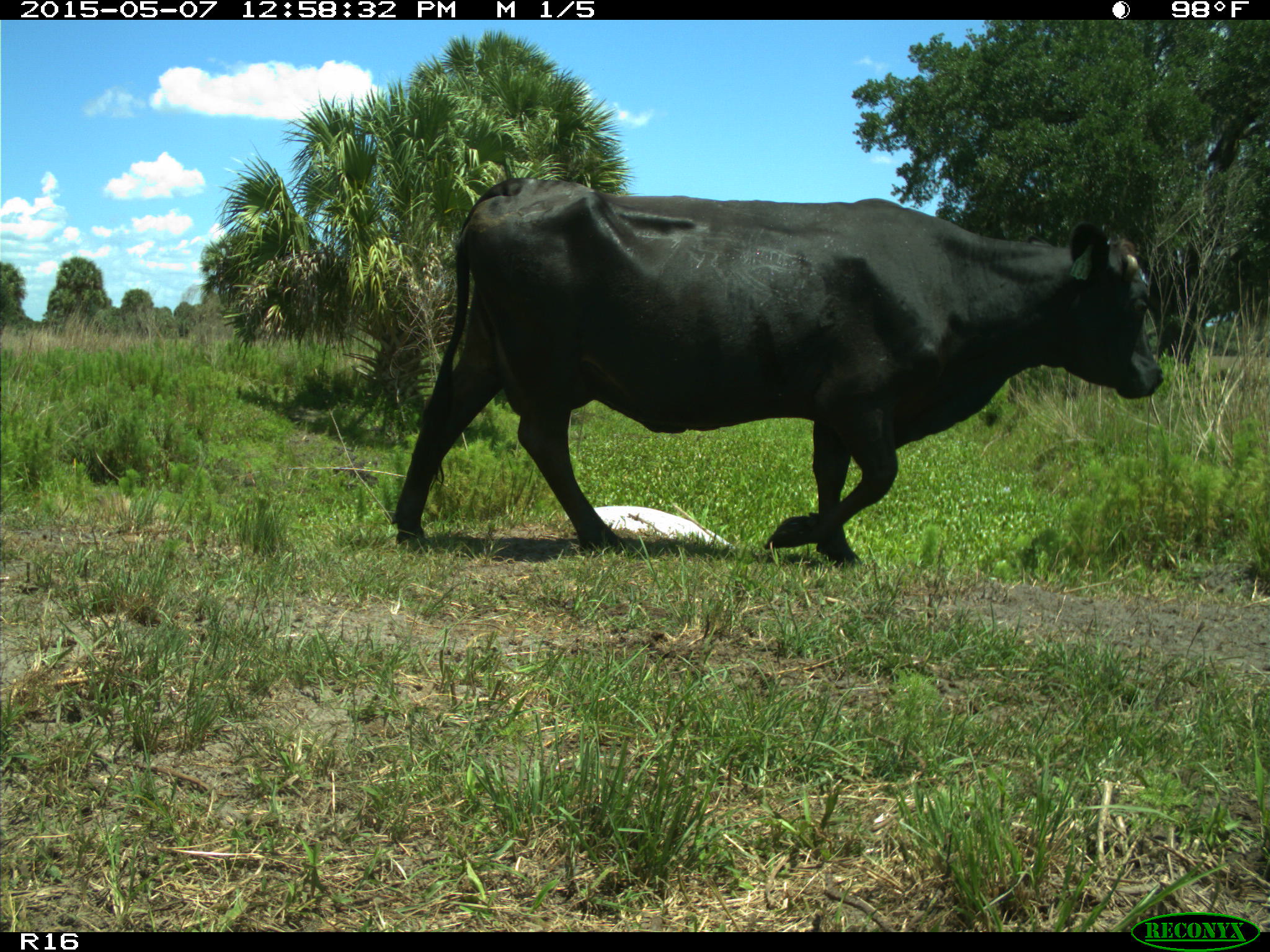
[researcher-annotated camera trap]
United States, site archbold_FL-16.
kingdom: Animalia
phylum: Chordata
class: Mammalia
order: Artiodactyla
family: Bovidae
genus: Bos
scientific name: Bos taurus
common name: domestic cow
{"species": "Bos taurus (domestic cow)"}